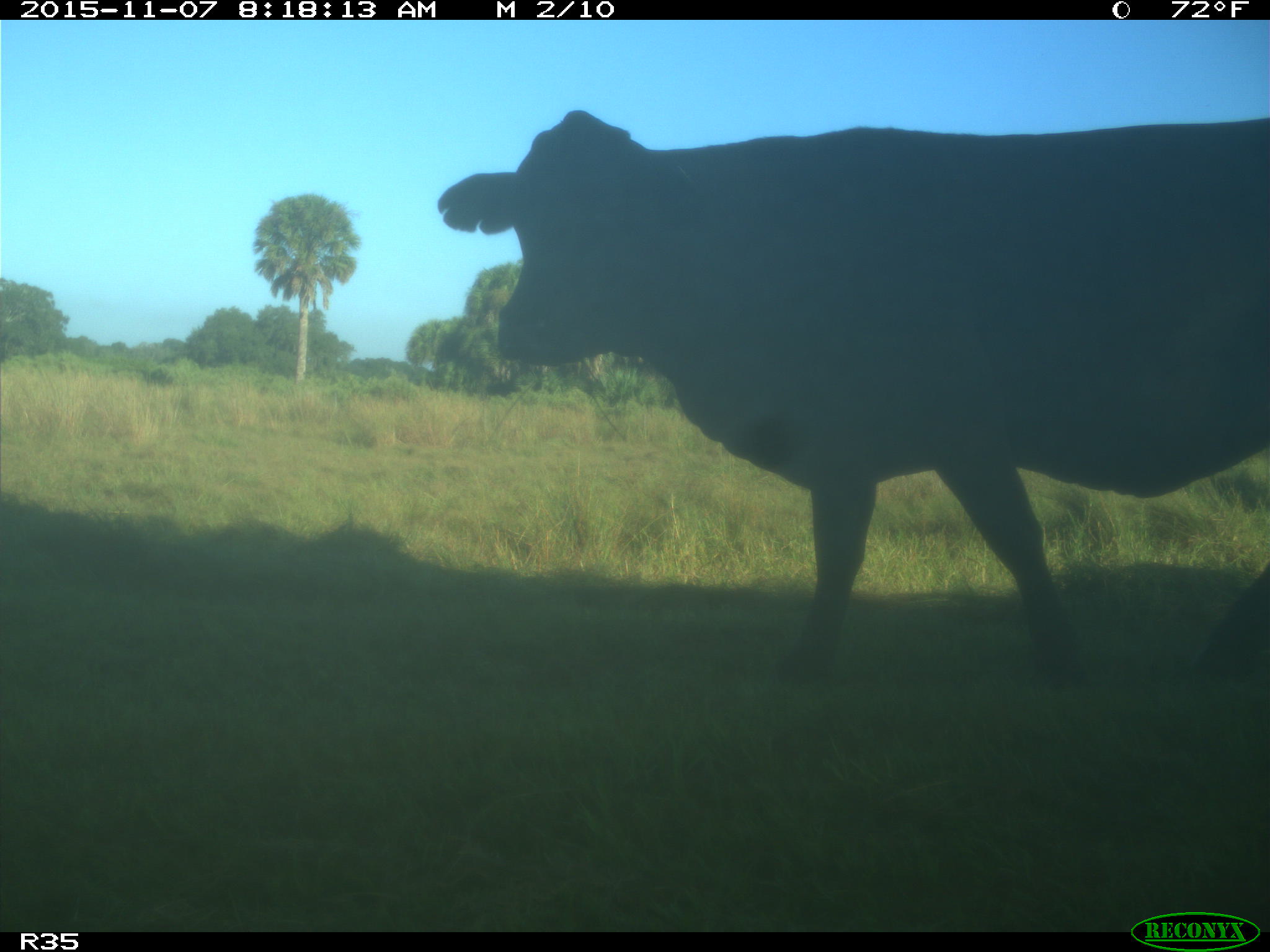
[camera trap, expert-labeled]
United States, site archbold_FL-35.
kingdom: Animalia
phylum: Chordata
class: Mammalia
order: Artiodactyla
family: Bovidae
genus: Bos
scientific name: Bos taurus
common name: domestic cow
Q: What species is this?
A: Bos taurus (domestic cow).